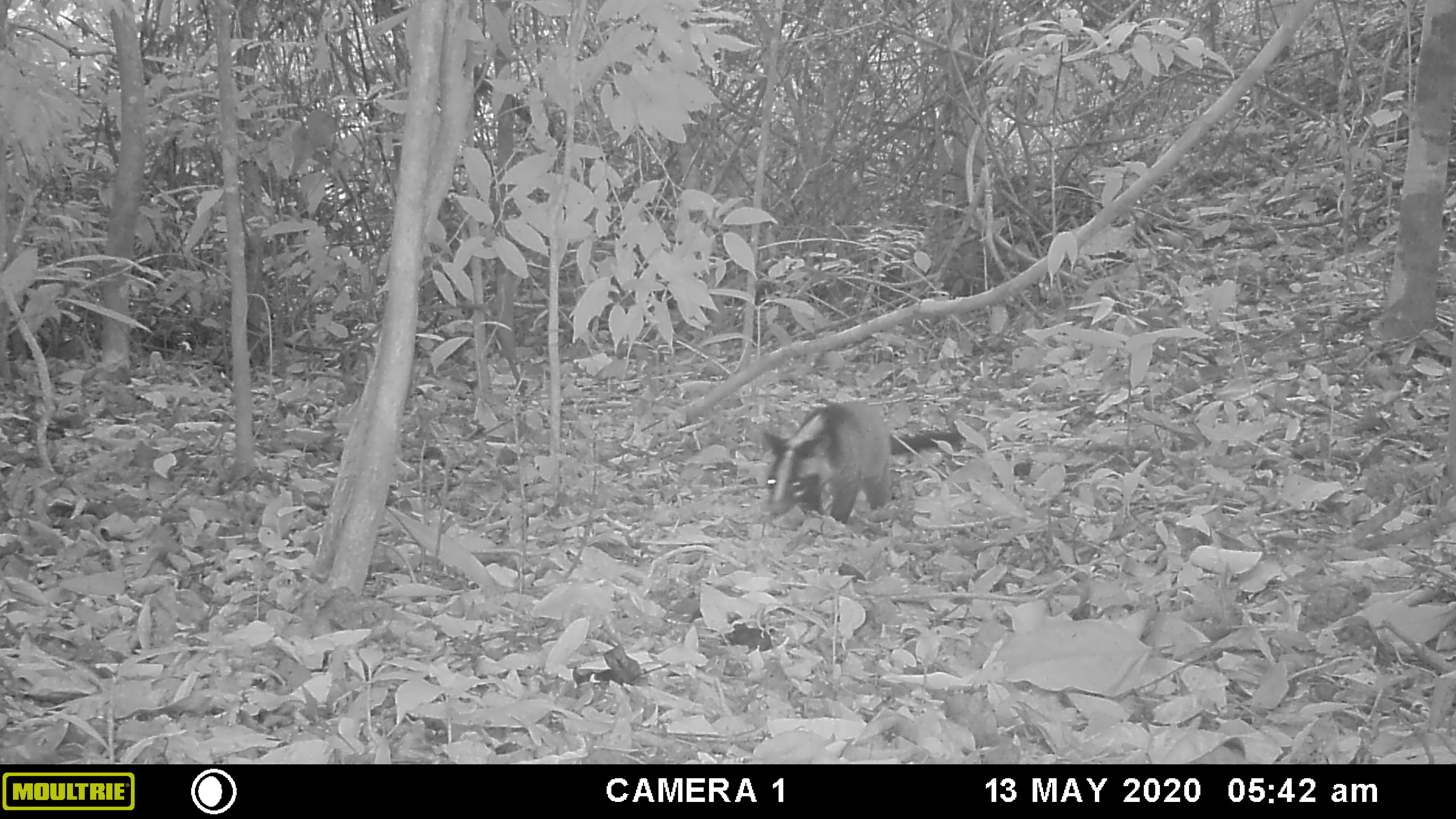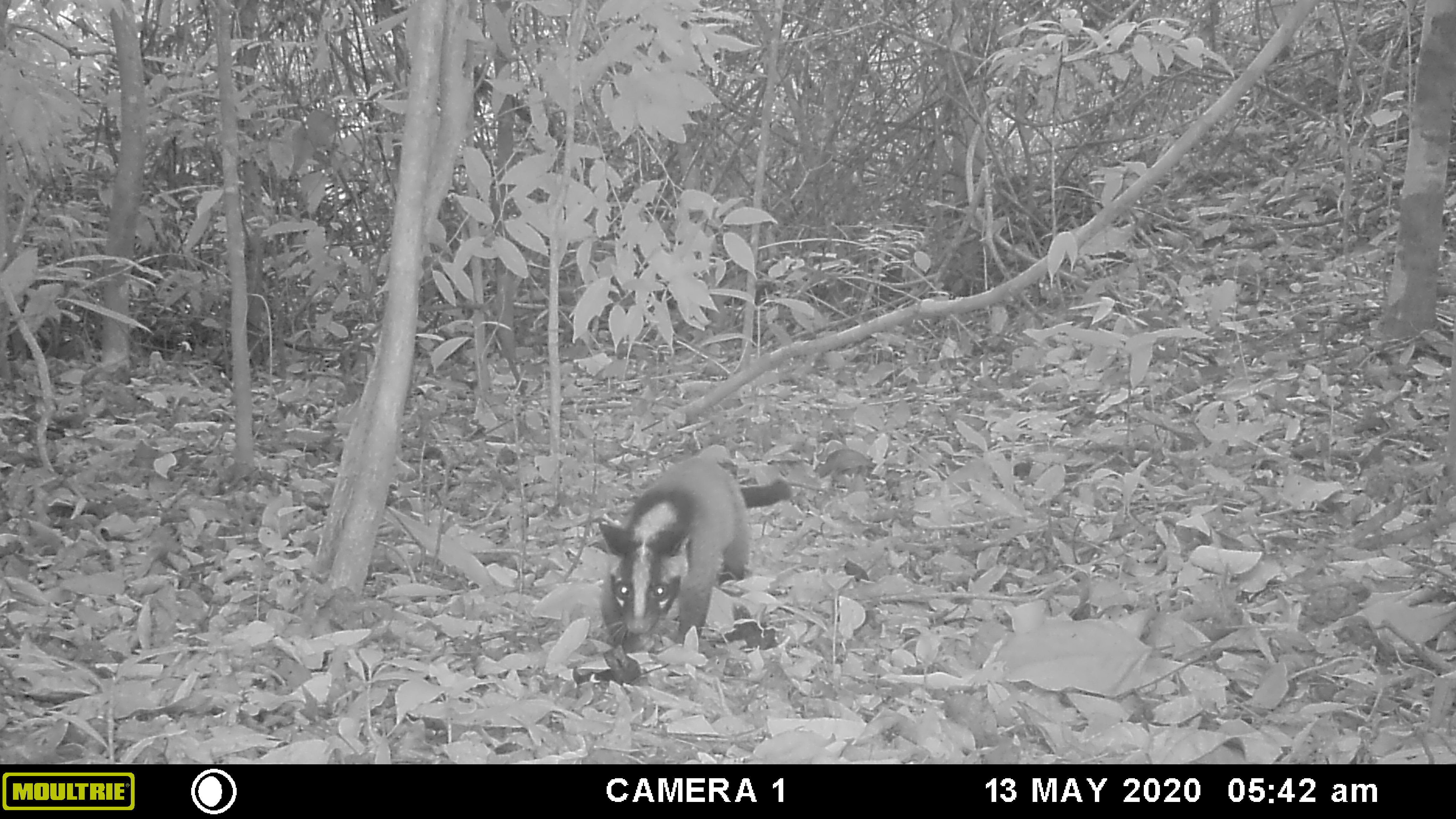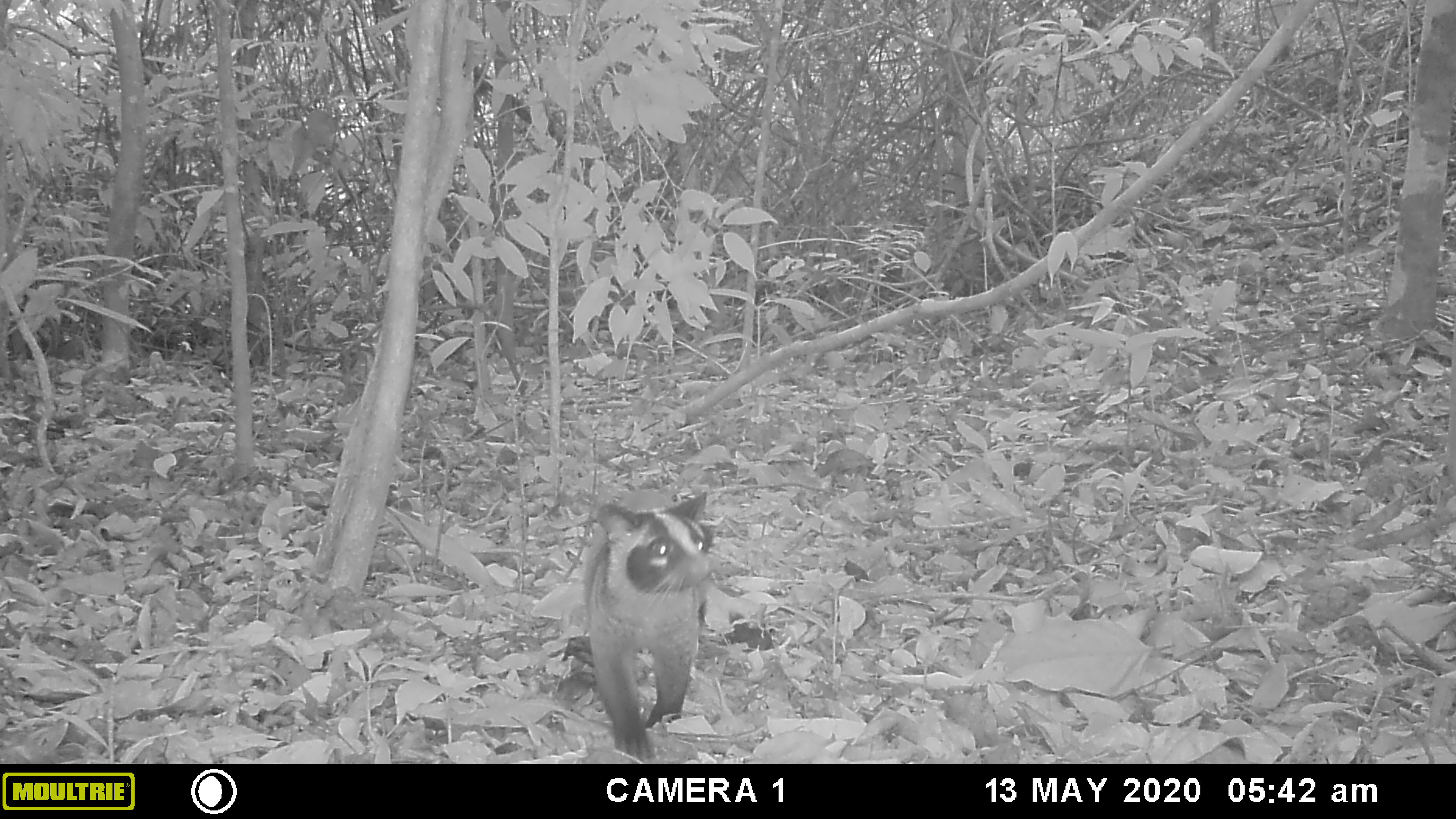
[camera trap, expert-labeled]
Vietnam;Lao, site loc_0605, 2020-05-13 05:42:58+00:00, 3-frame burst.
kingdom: Animalia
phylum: Chordata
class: Mammalia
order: Carnivora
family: Viverridae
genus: Paguma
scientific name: Paguma larvata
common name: masked palm civet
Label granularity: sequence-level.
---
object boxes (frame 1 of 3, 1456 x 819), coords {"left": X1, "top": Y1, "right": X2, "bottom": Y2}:
masked palm civet: {"left": 762, "top": 401, "right": 891, "bottom": 524}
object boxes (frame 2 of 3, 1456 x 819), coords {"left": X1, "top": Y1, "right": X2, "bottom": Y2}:
masked palm civet: {"left": 597, "top": 455, "right": 793, "bottom": 654}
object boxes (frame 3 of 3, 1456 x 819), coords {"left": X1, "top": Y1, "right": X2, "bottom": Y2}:
masked palm civet: {"left": 579, "top": 487, "right": 714, "bottom": 762}